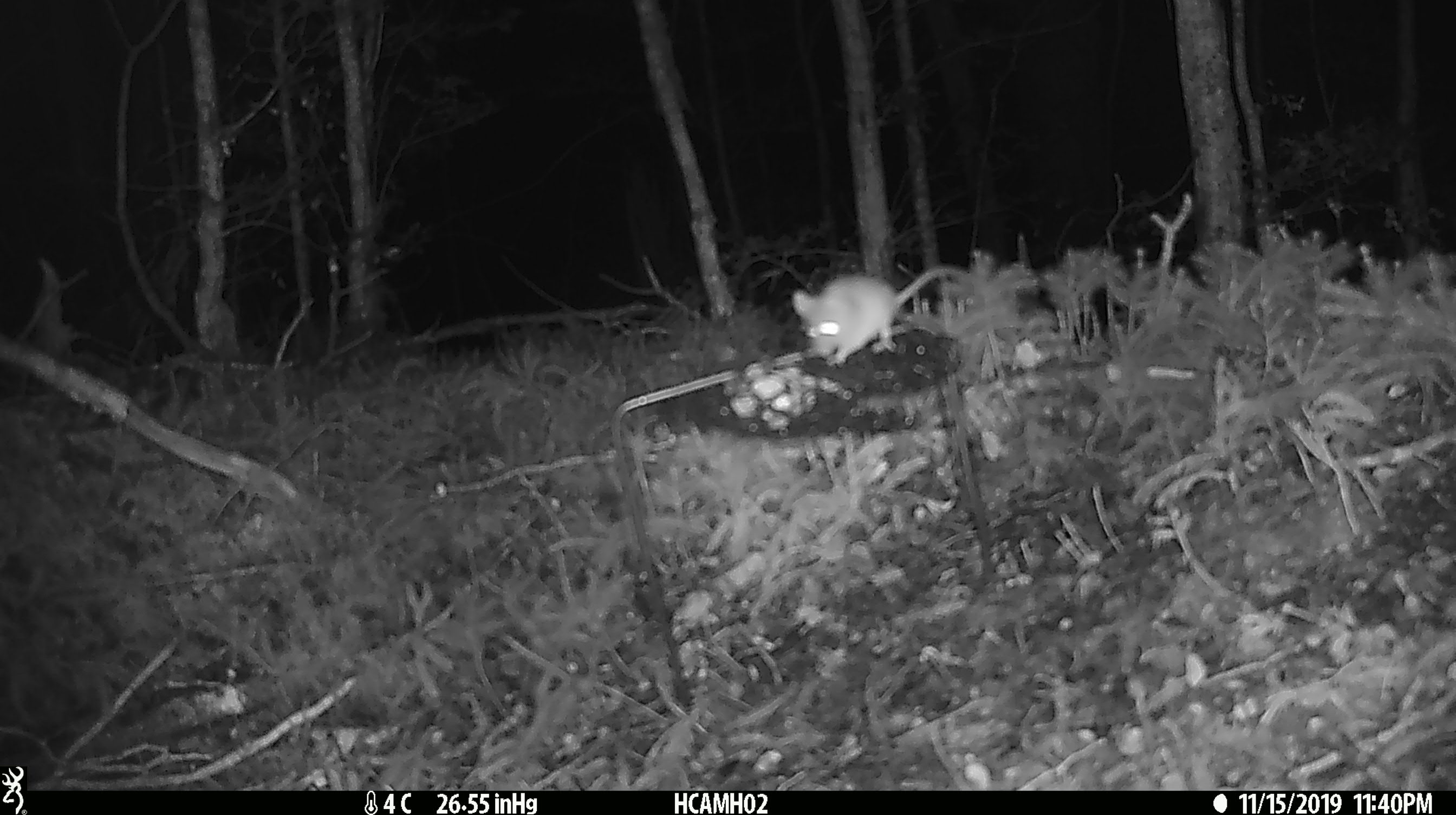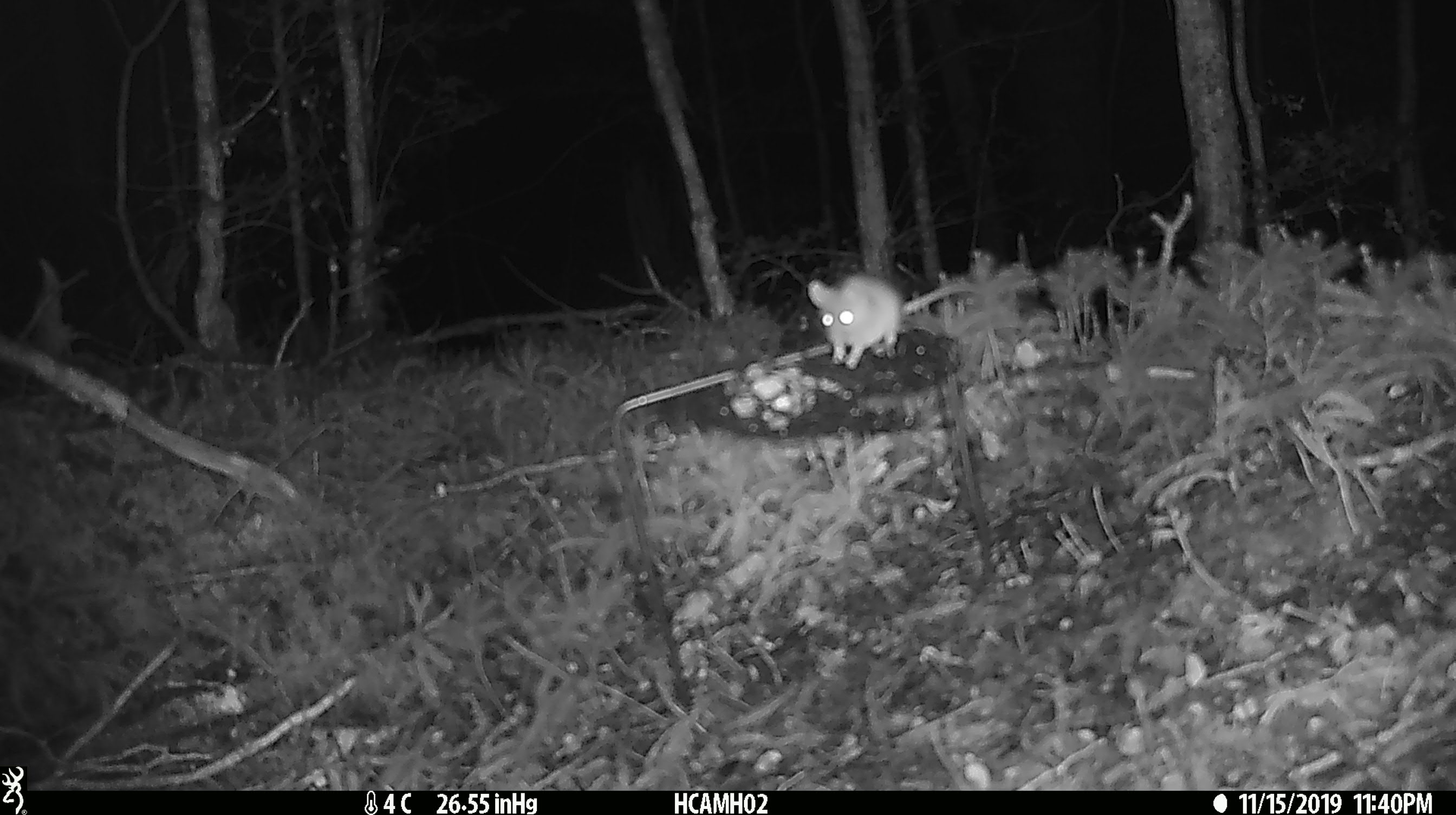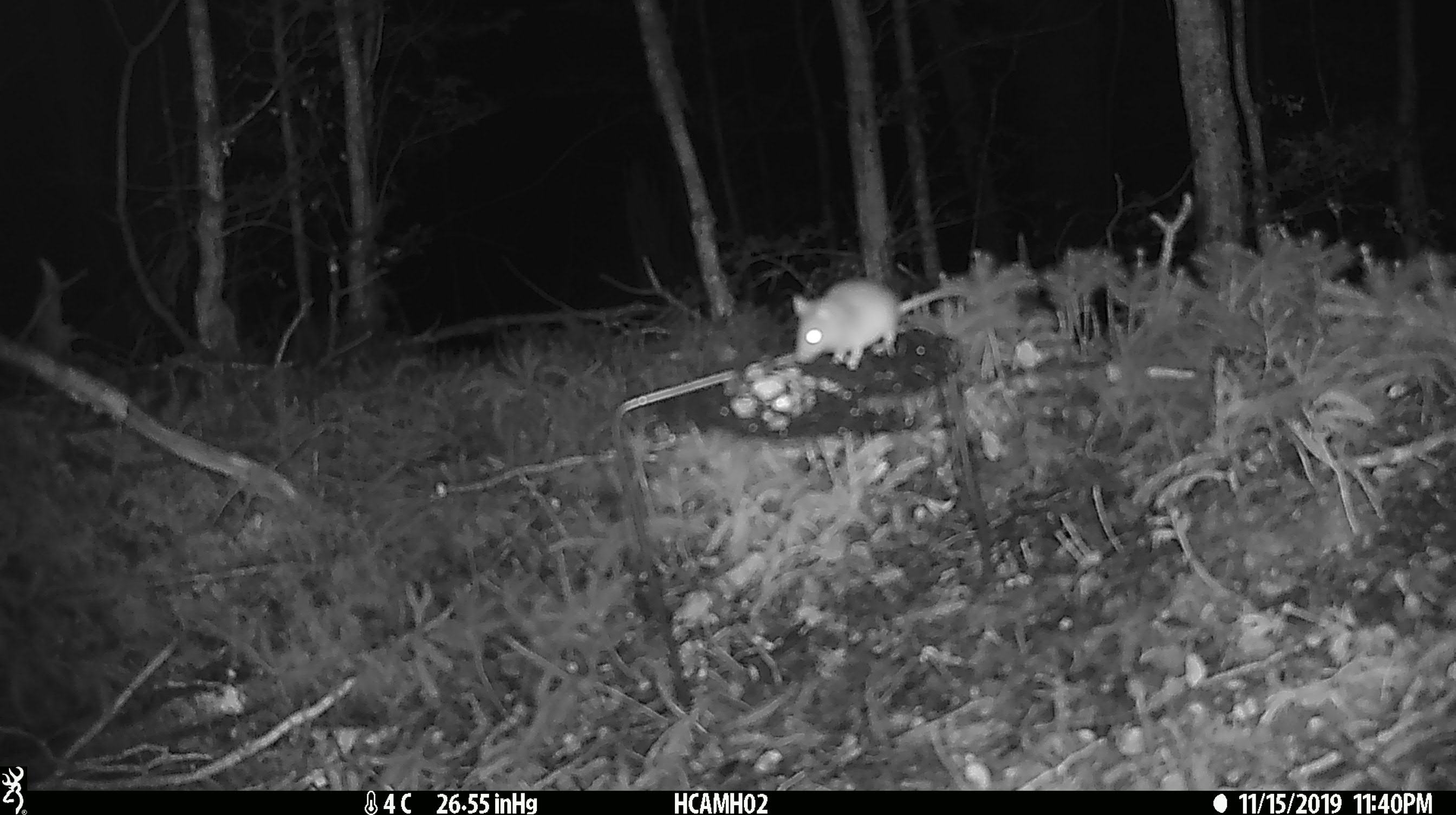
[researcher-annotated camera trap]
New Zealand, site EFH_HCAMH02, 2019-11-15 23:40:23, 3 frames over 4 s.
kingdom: Animalia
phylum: Chordata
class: Mammalia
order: Rodentia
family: Muridae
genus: Mus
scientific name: Mus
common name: mouse